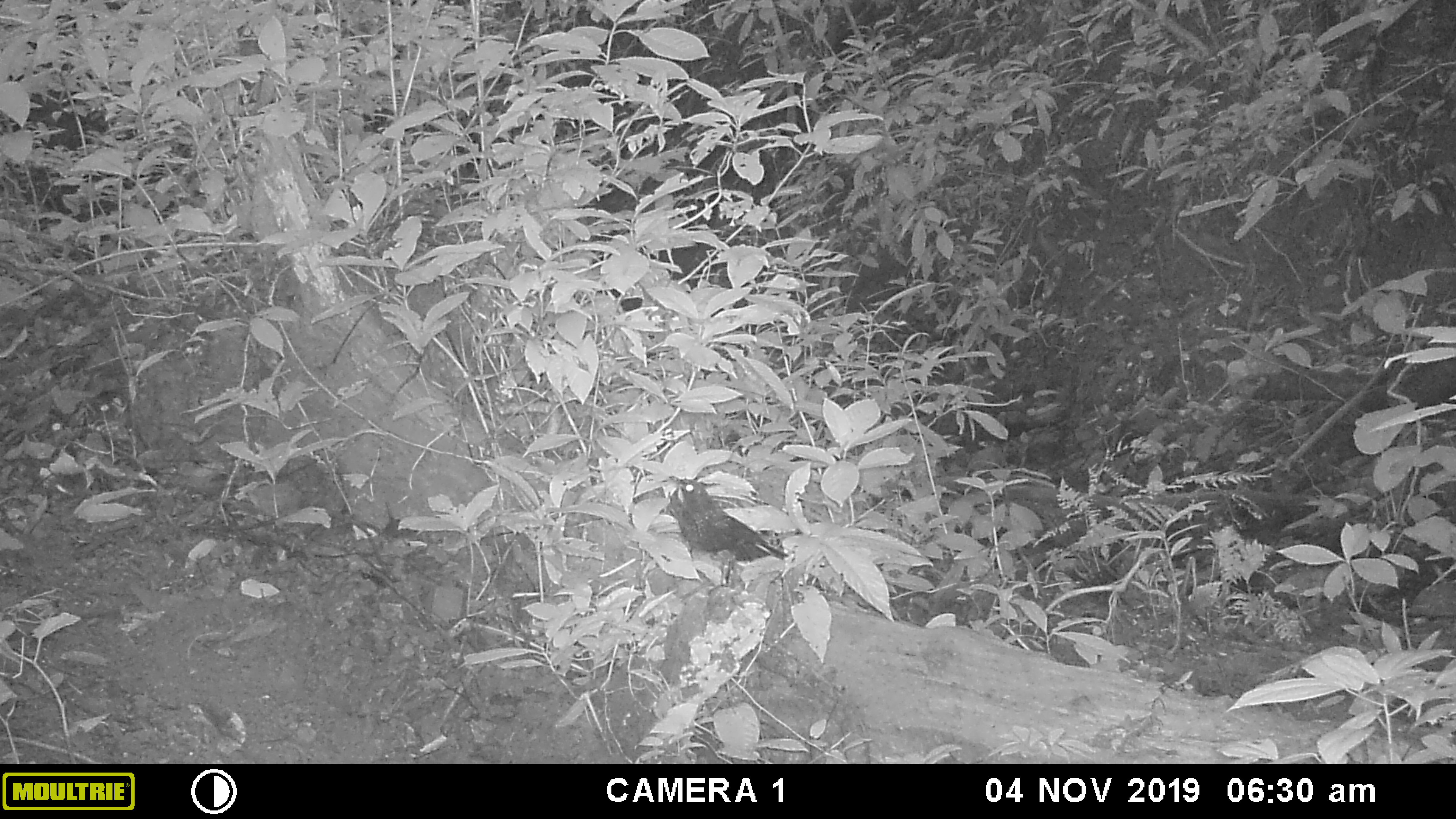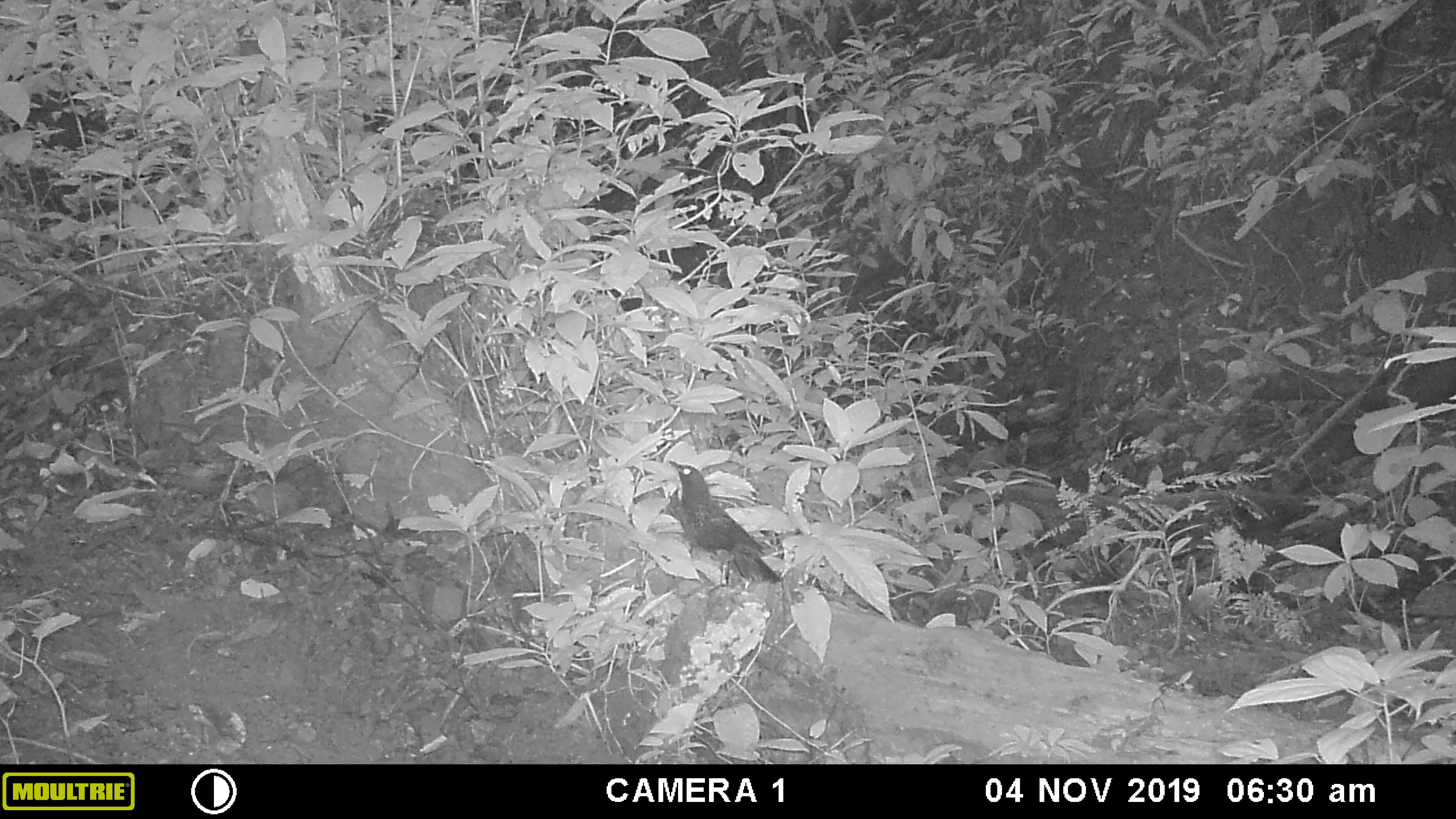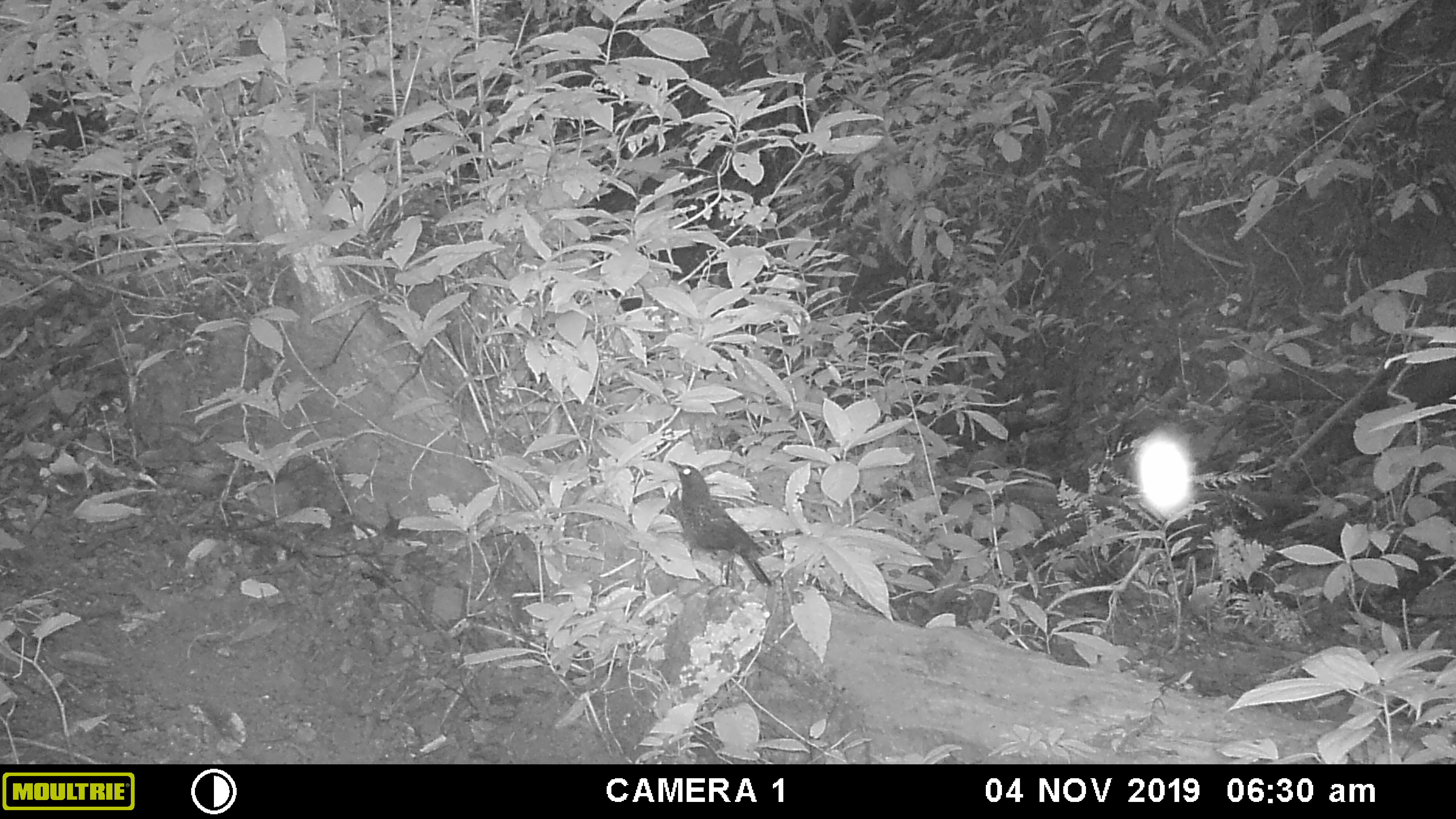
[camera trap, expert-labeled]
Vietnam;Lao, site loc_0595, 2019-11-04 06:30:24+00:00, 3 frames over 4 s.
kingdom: Animalia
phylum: Chordata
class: Aves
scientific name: Aves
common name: bird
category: unidentified bird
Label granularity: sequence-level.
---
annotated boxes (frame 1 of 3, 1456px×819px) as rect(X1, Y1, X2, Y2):
unidentified bird: rect(668, 474, 789, 586)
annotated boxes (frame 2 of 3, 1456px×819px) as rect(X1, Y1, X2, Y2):
unidentified bird: rect(668, 459, 784, 589)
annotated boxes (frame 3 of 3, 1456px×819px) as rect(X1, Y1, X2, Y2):
unidentified bird: rect(667, 460, 772, 588)